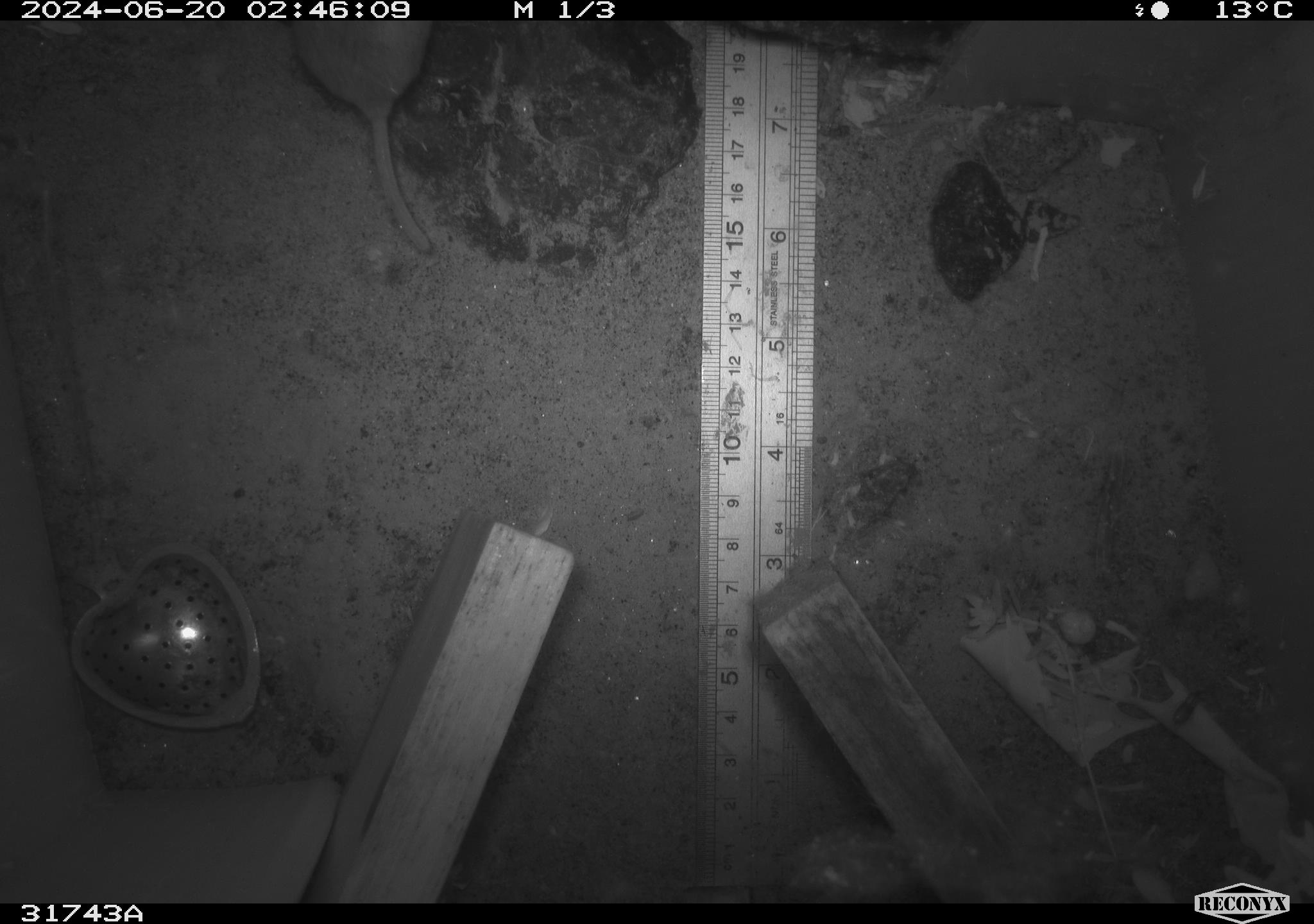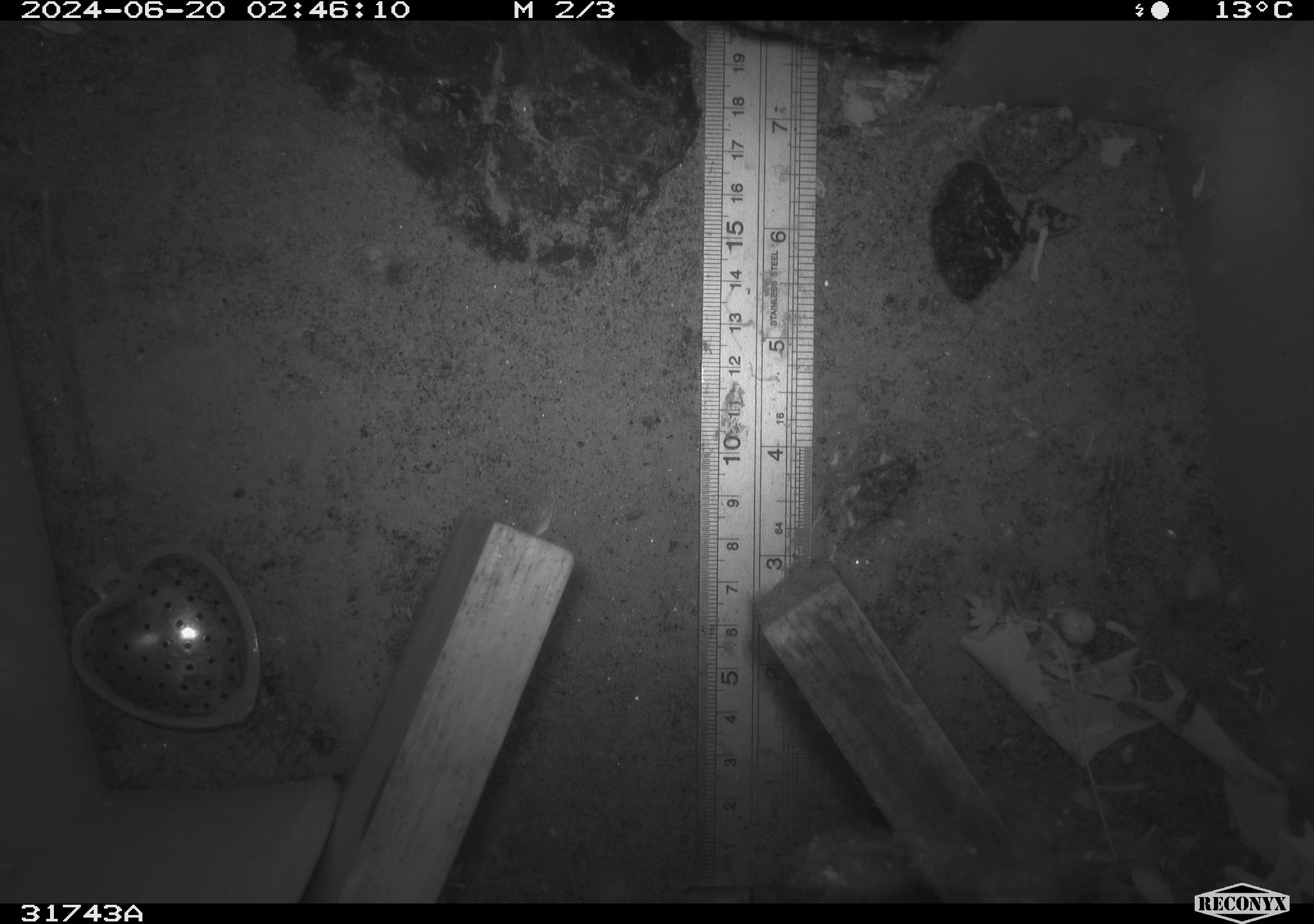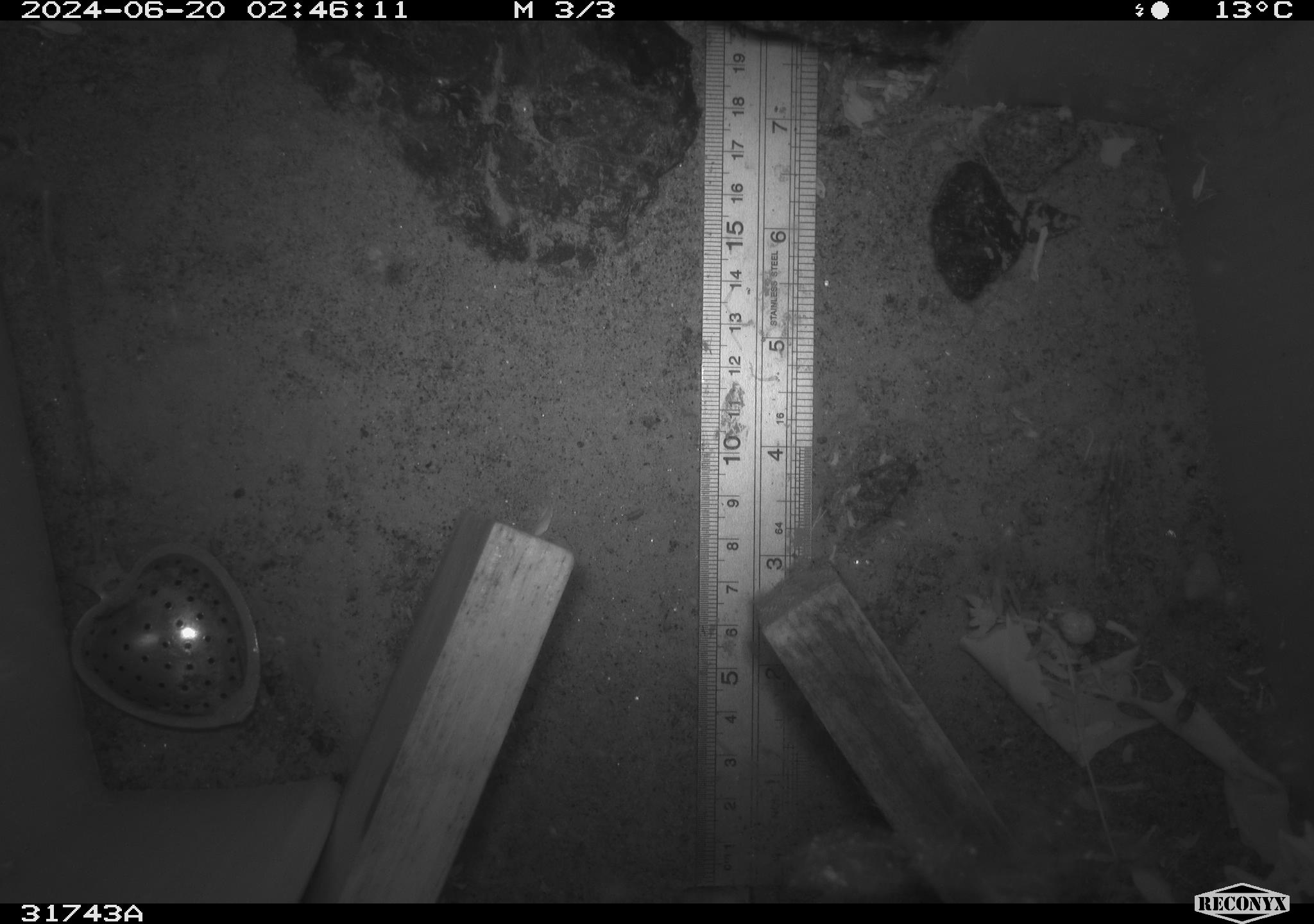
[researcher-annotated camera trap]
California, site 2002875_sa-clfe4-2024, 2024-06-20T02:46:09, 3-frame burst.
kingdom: Animalia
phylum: Chordata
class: Mammalia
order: Rodentia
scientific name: Rodentia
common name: rodent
Rodent (Rodentia).